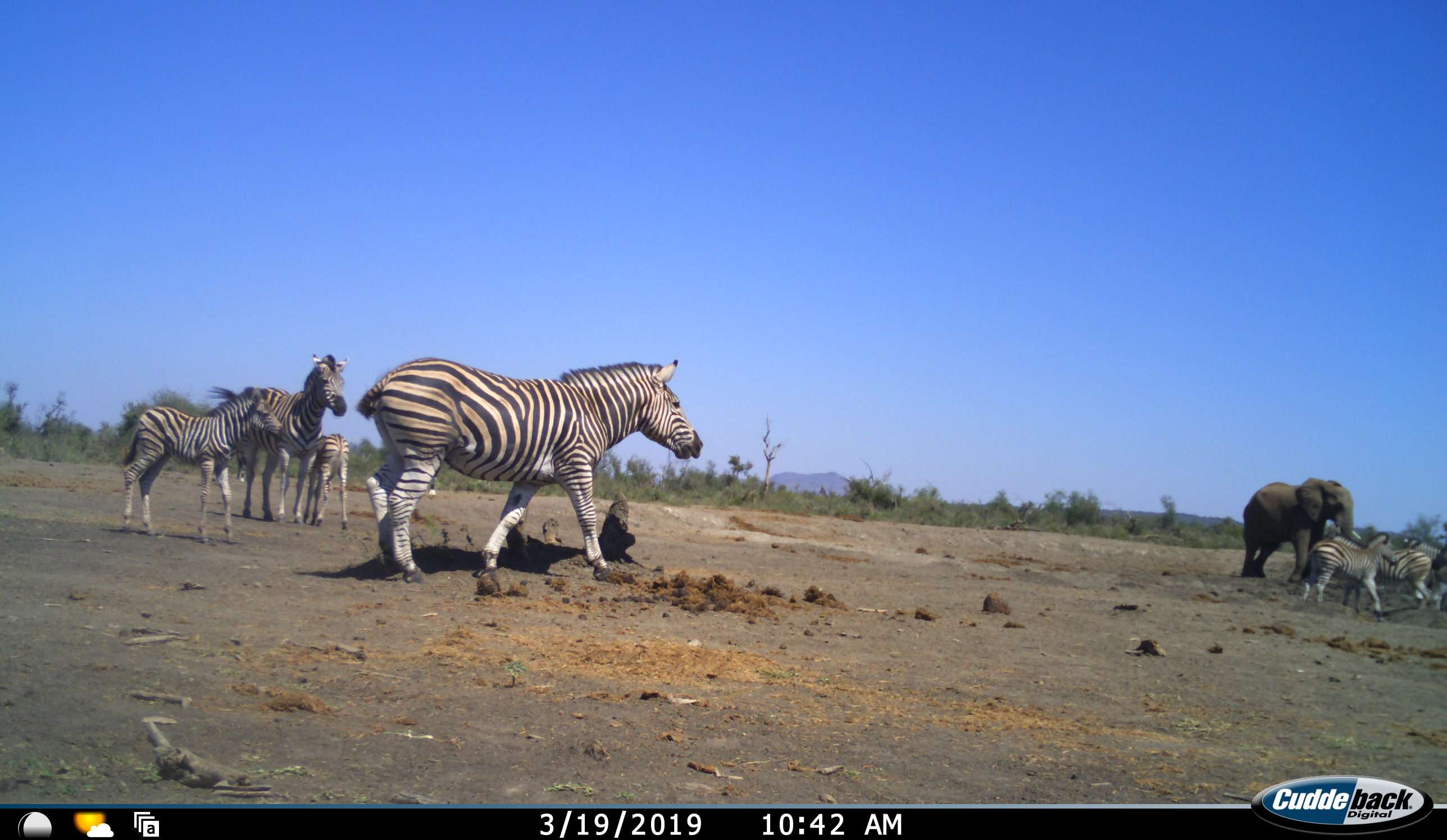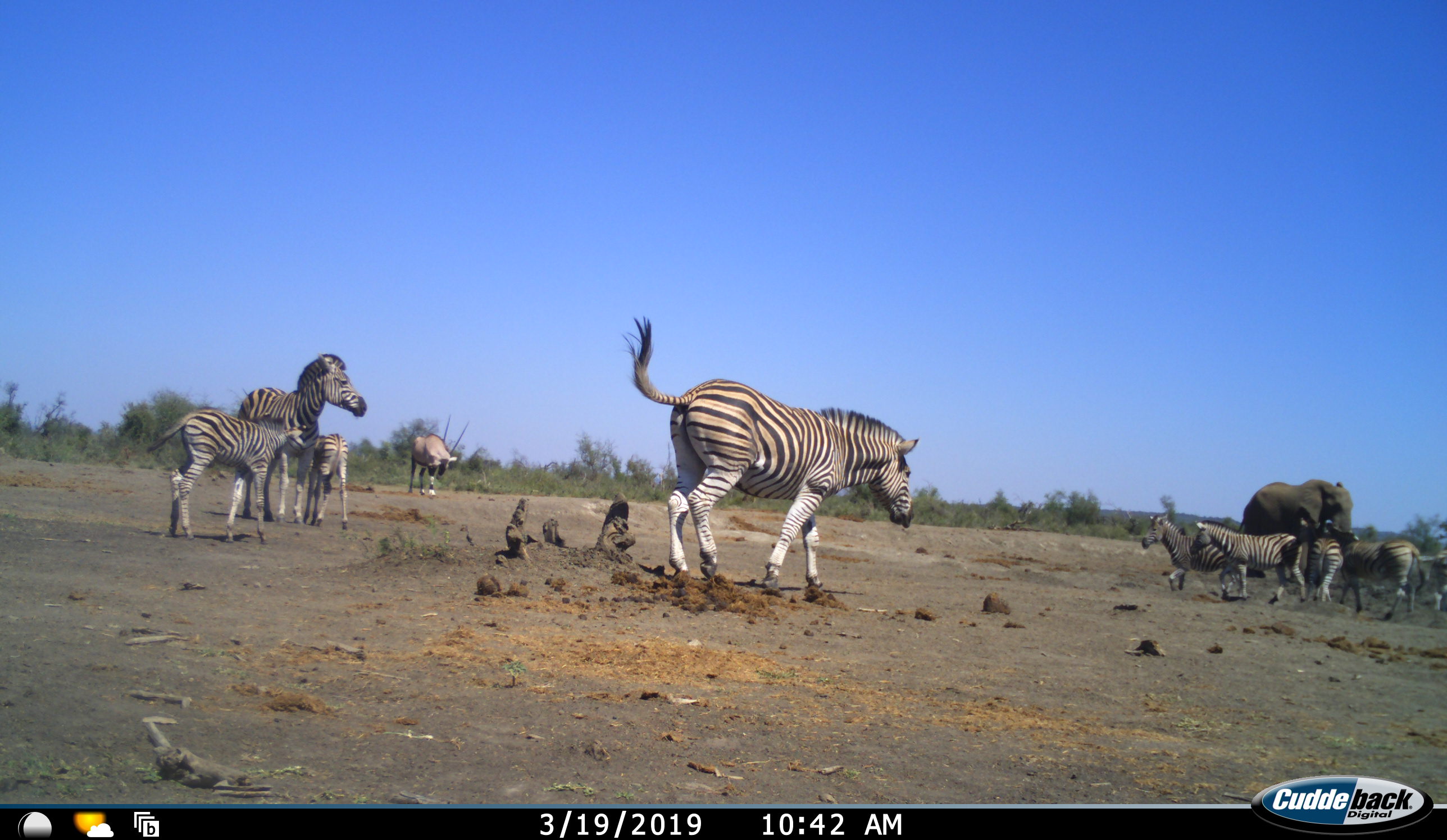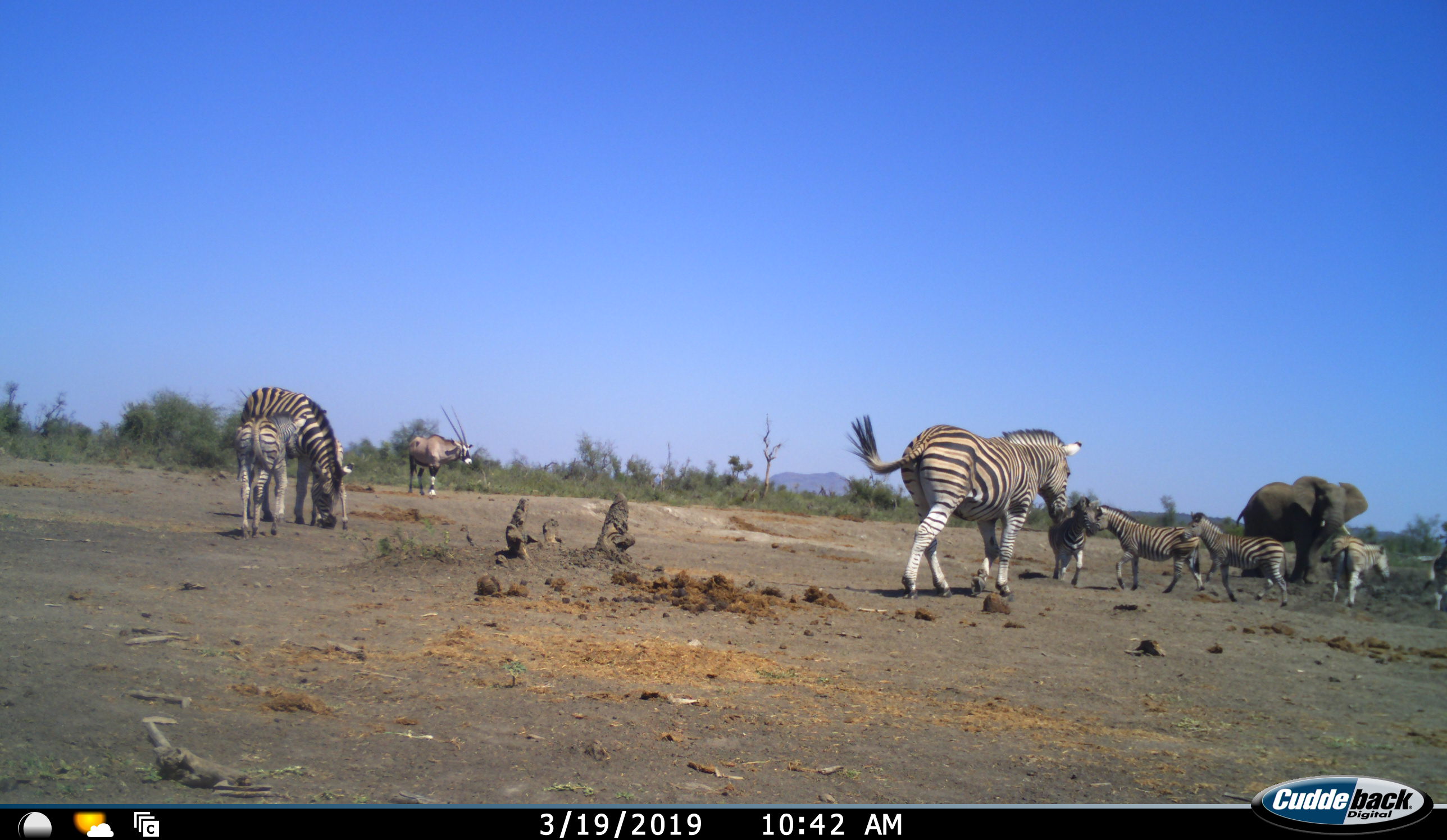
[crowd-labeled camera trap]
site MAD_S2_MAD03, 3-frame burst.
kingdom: Animalia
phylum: Chordata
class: Mammalia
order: Proboscidea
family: Elephantidae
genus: Loxodonta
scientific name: Loxodonta africana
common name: african bush elephant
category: elephant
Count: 1.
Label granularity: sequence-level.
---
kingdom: Animalia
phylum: Chordata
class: Mammalia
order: Artiodactyla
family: Bovidae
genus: Oryx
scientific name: Oryx gazella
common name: gemsbok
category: oryx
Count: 1.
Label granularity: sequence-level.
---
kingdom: Animalia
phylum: Chordata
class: Mammalia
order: Perissodactyla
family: Equidae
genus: Equus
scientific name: Equus quagga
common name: plains zebra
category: zebraplains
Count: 9.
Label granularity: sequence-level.